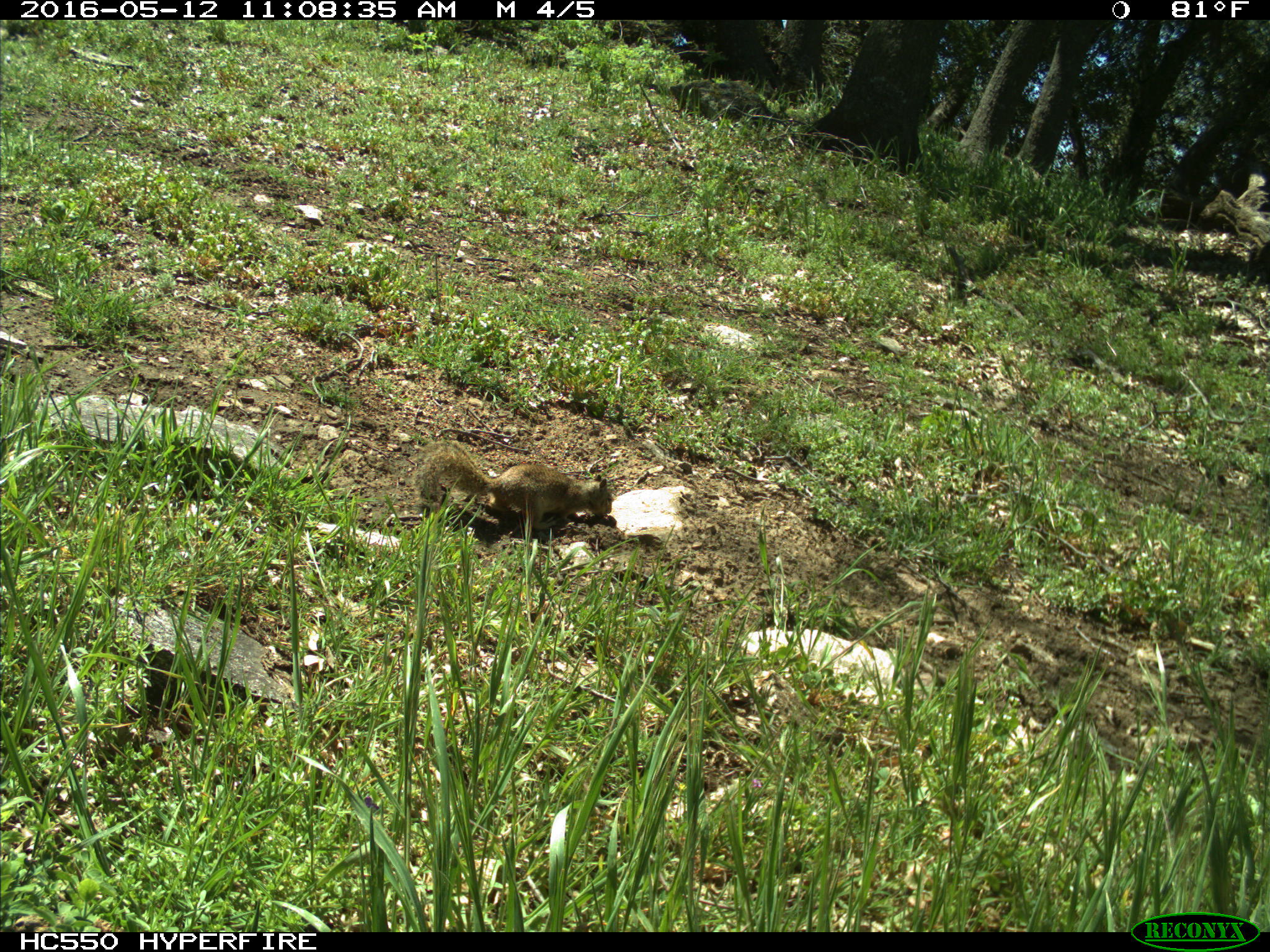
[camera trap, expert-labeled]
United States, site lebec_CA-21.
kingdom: Animalia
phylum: Chordata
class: Mammalia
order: Rodentia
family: Sciuridae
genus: Otospermophilus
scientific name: Otospermophilus beecheyi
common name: california ground squirrel